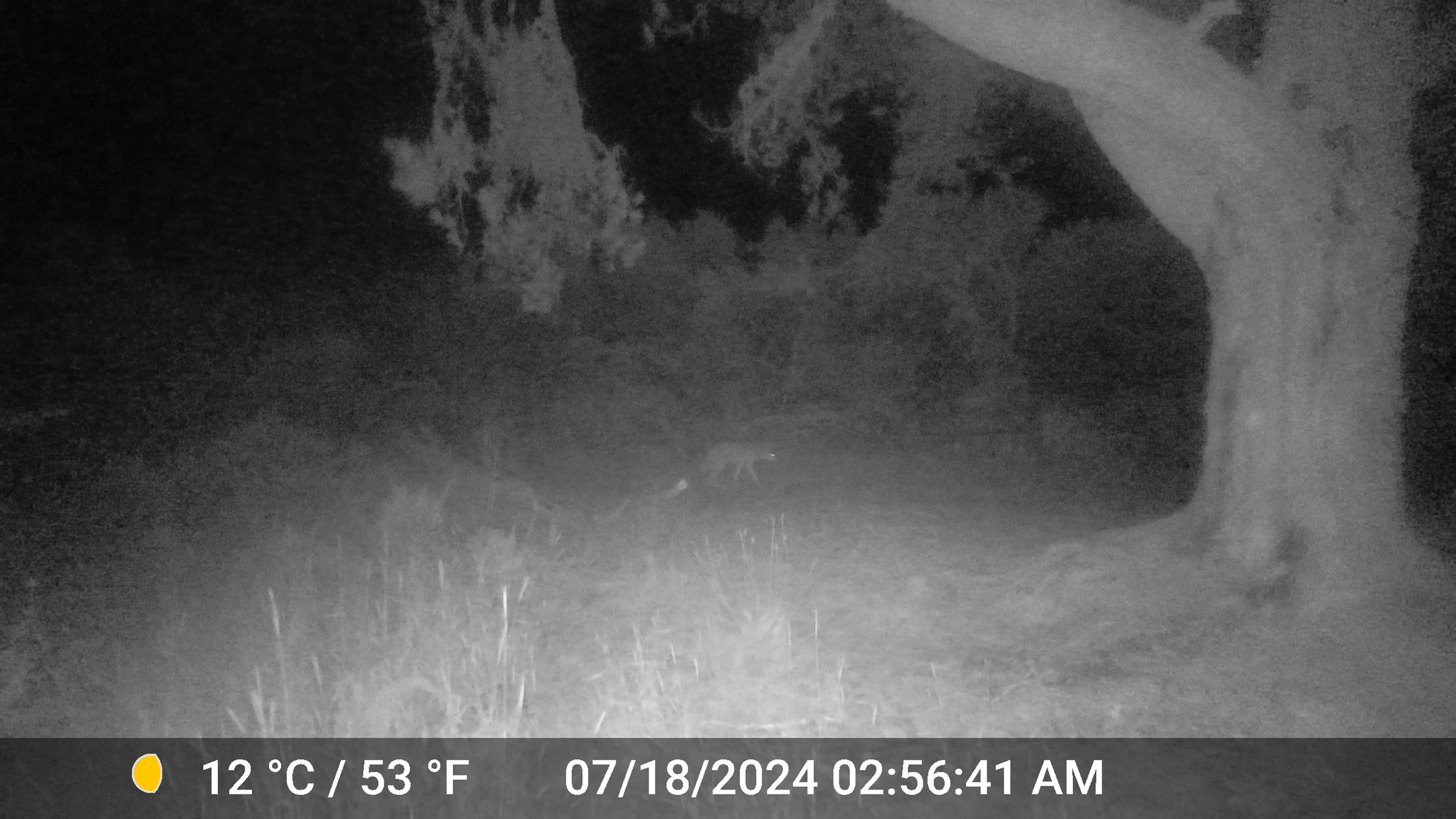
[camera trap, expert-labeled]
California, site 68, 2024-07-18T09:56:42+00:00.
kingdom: Animalia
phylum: Chordata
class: Mammalia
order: Carnivora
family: Canidae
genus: Canis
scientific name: Canis latrans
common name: coyote